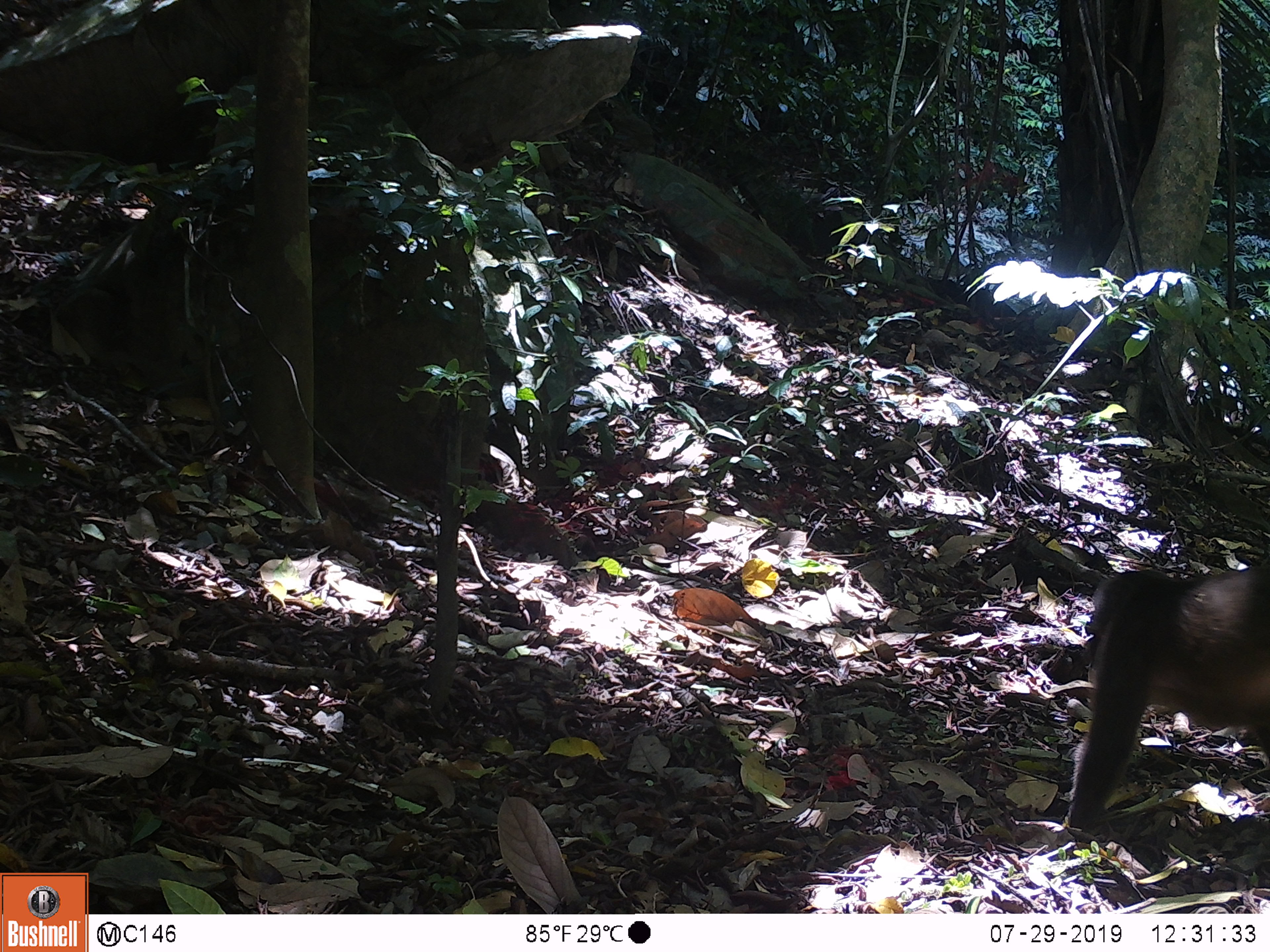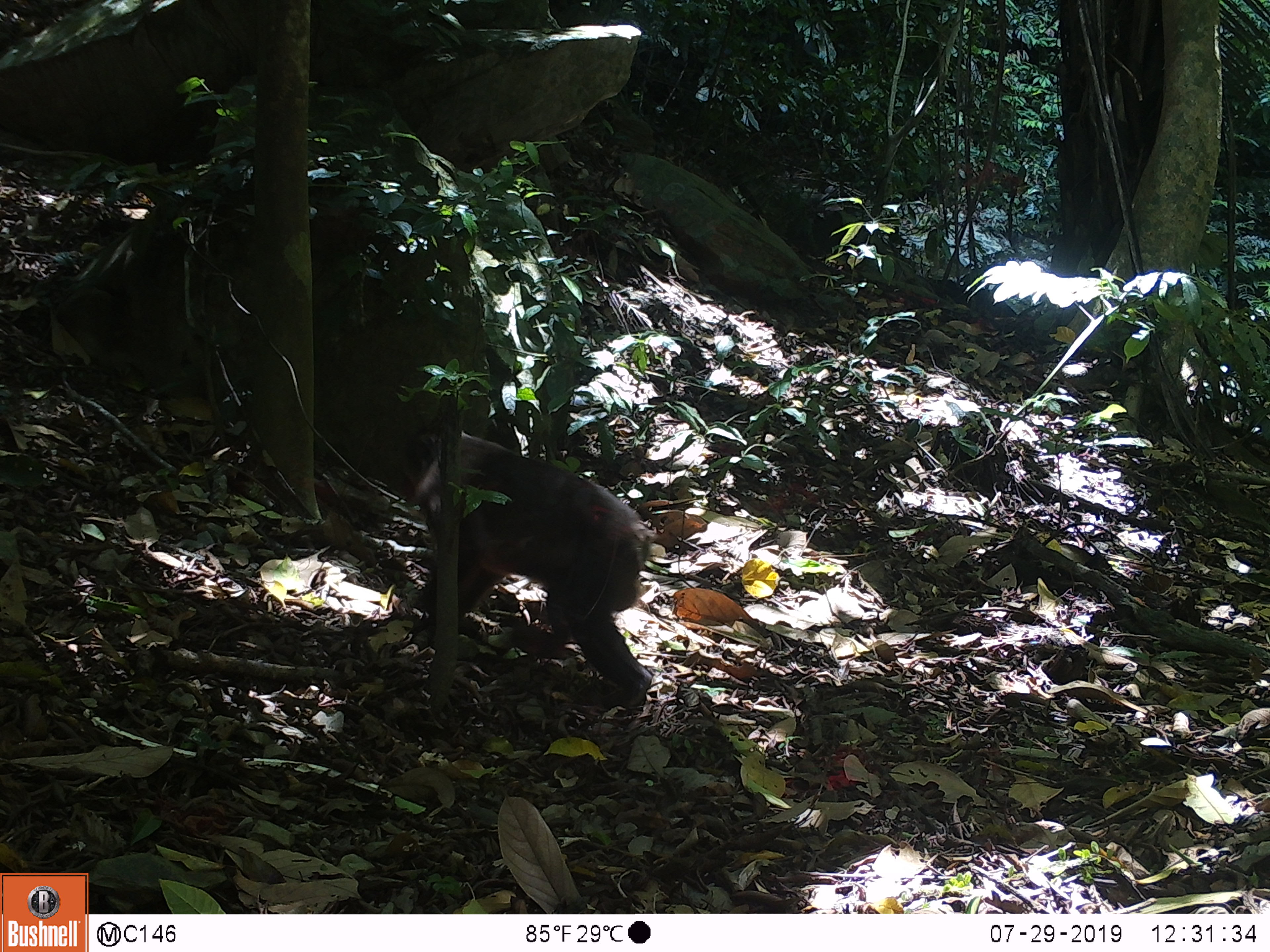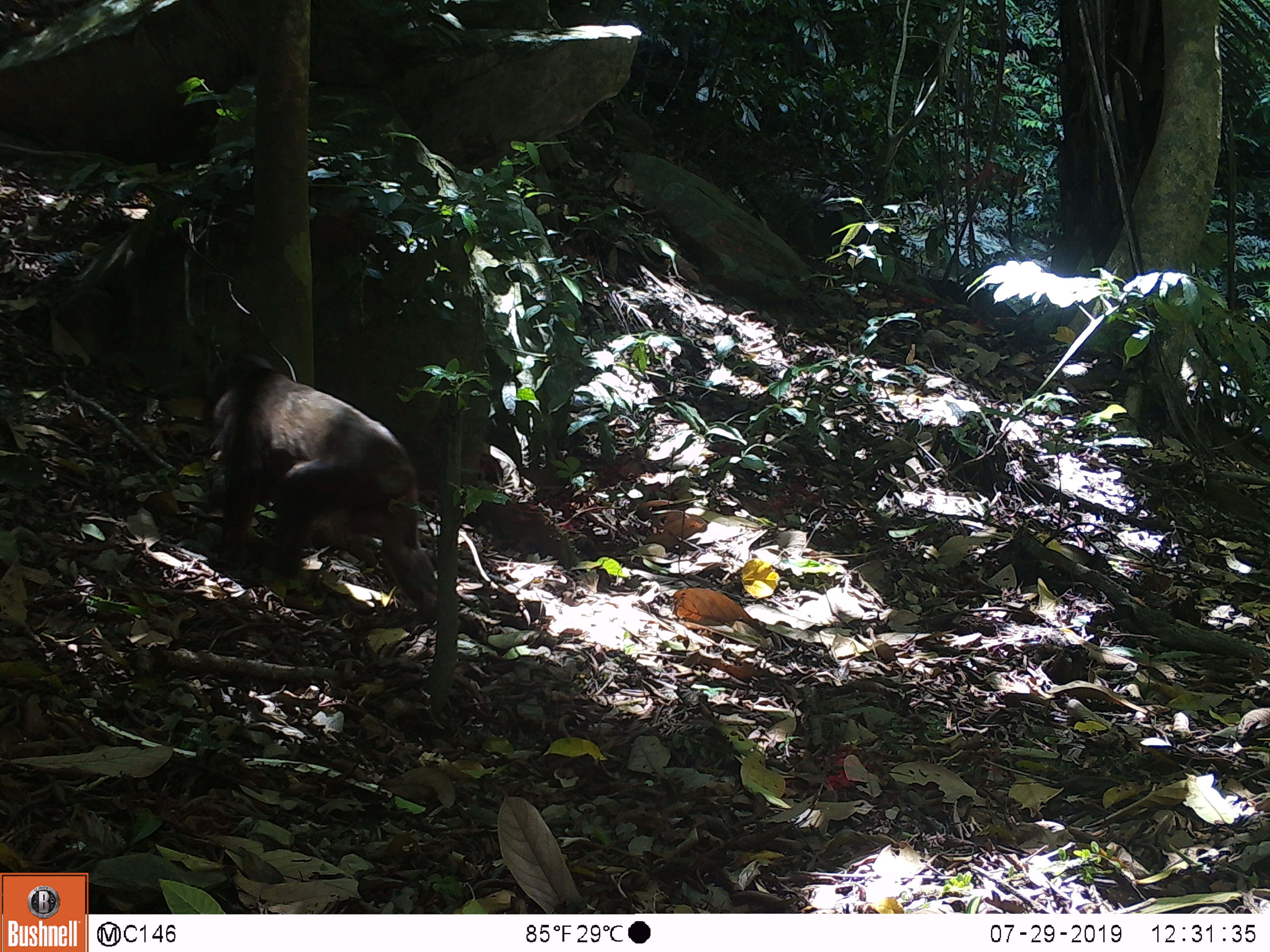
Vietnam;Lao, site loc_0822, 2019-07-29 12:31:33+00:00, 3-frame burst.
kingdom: Animalia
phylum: Chordata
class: Mammalia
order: Primates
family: Cercopithecidae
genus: Macaca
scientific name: Macaca arctoides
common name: stump-tailed macaque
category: stump tailed macaque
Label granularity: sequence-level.